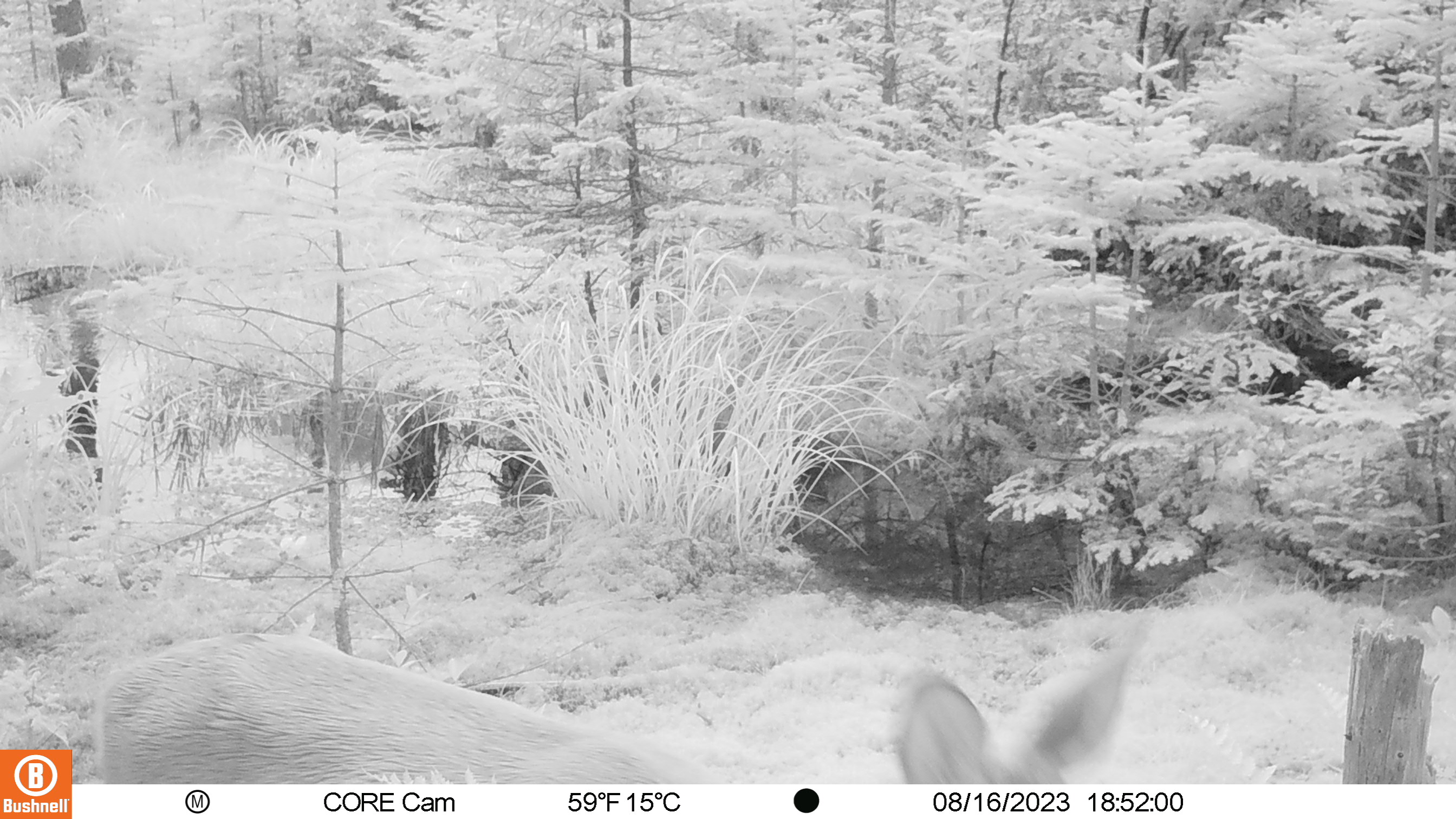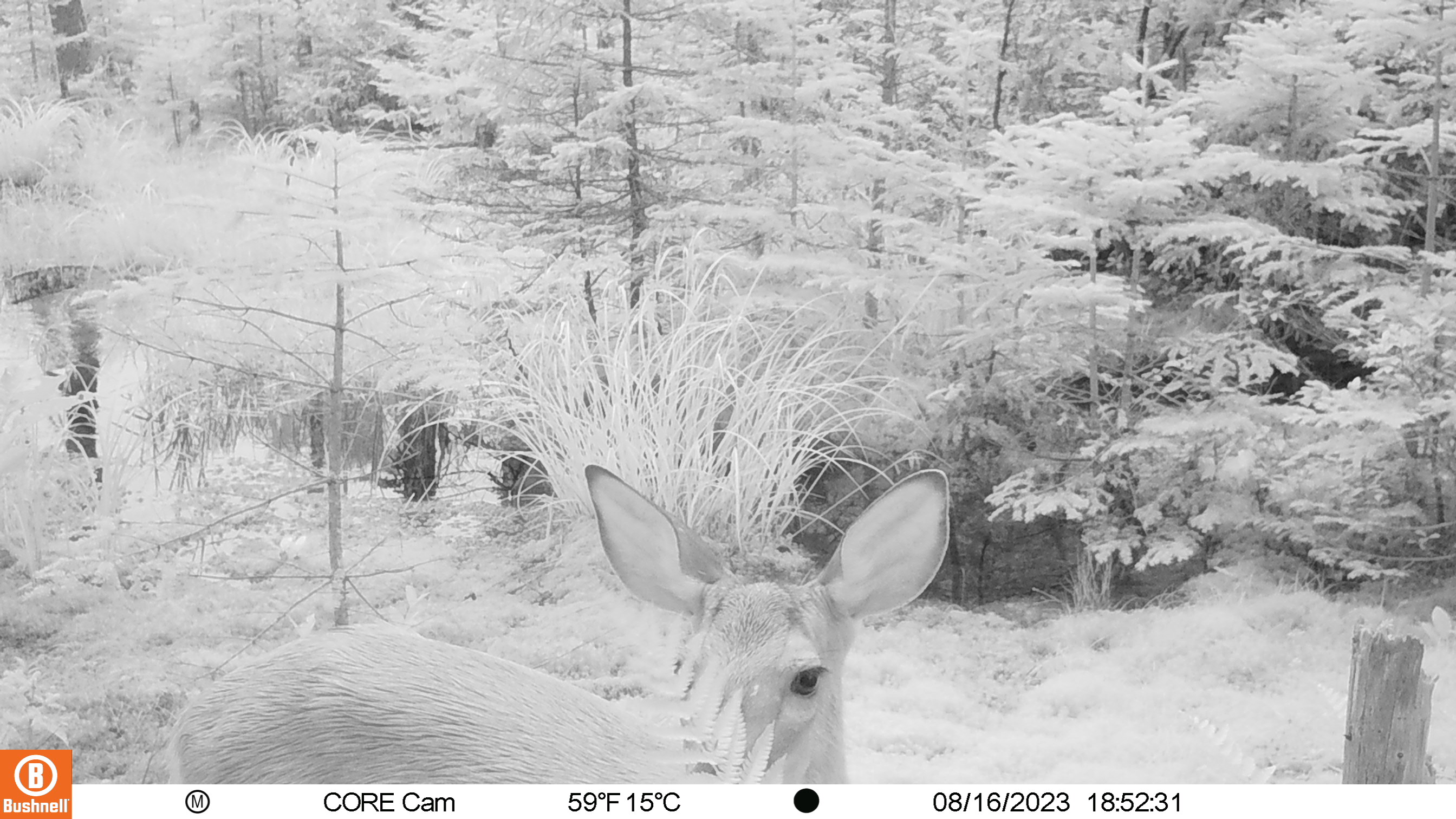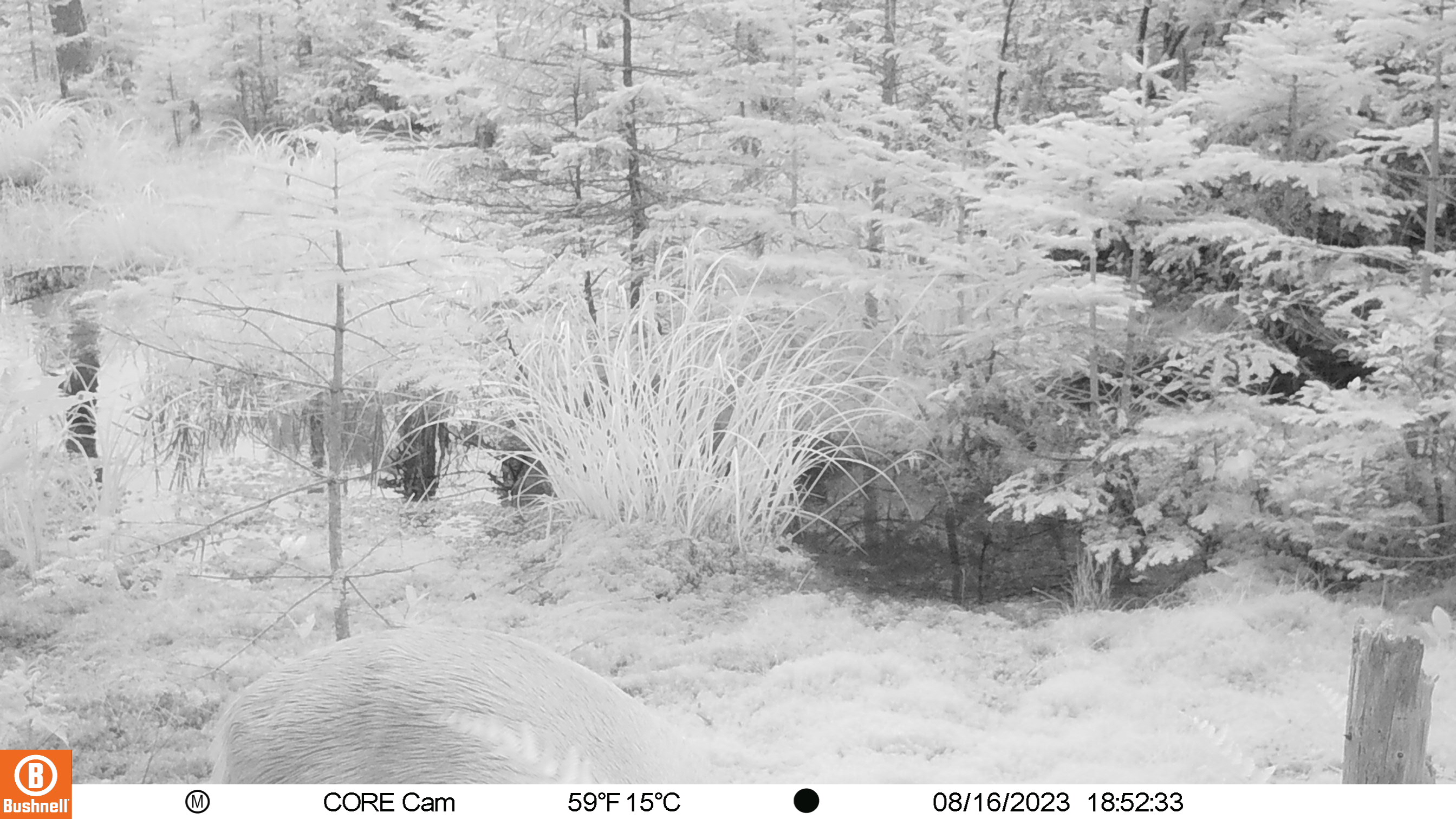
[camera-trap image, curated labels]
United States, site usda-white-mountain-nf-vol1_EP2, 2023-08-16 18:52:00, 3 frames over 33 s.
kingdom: Animalia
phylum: Chordata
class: Mammalia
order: Artiodactyla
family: Cervidae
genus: Odocoileus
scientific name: Odocoileus virginianus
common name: white-tailed deer